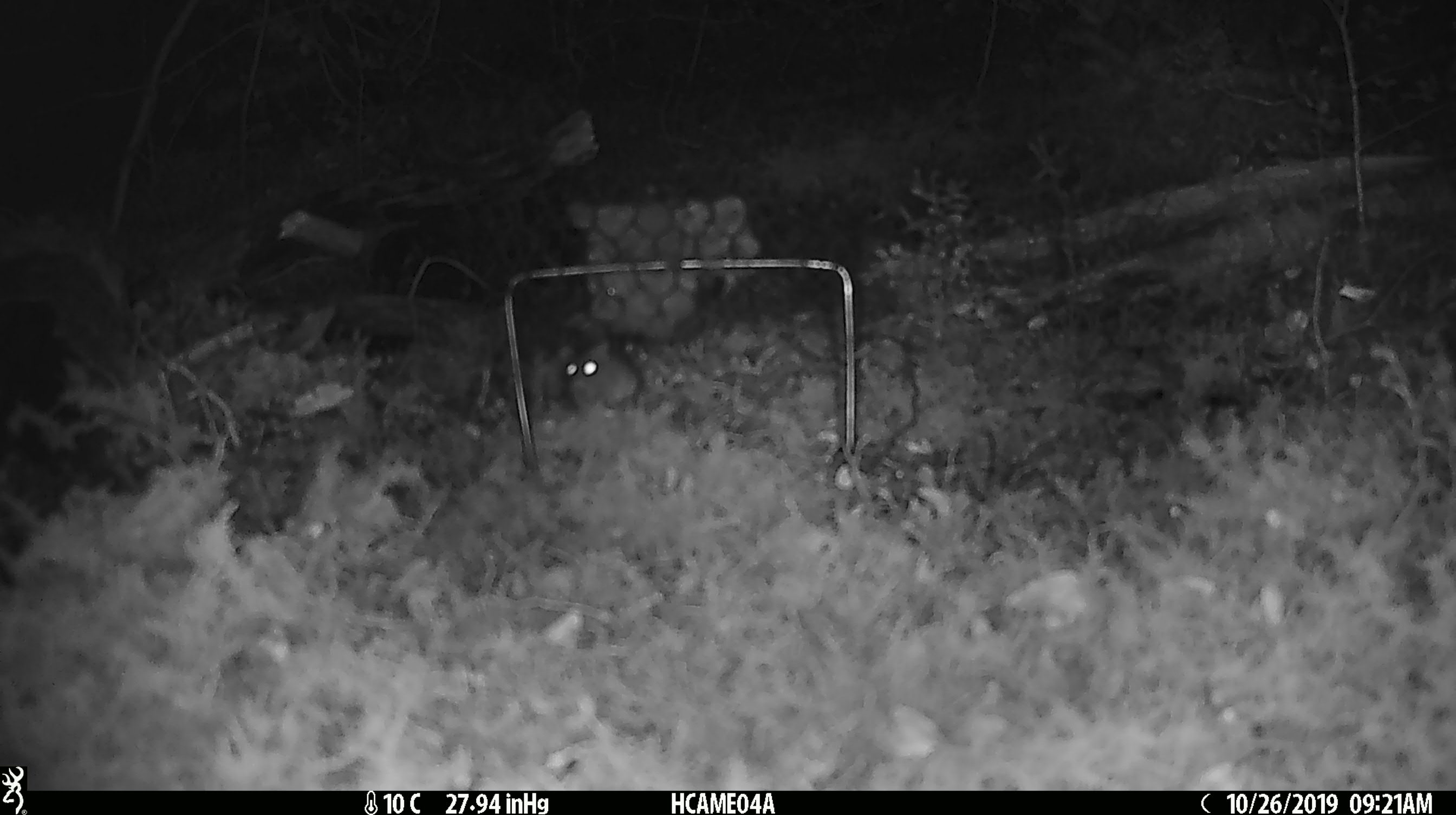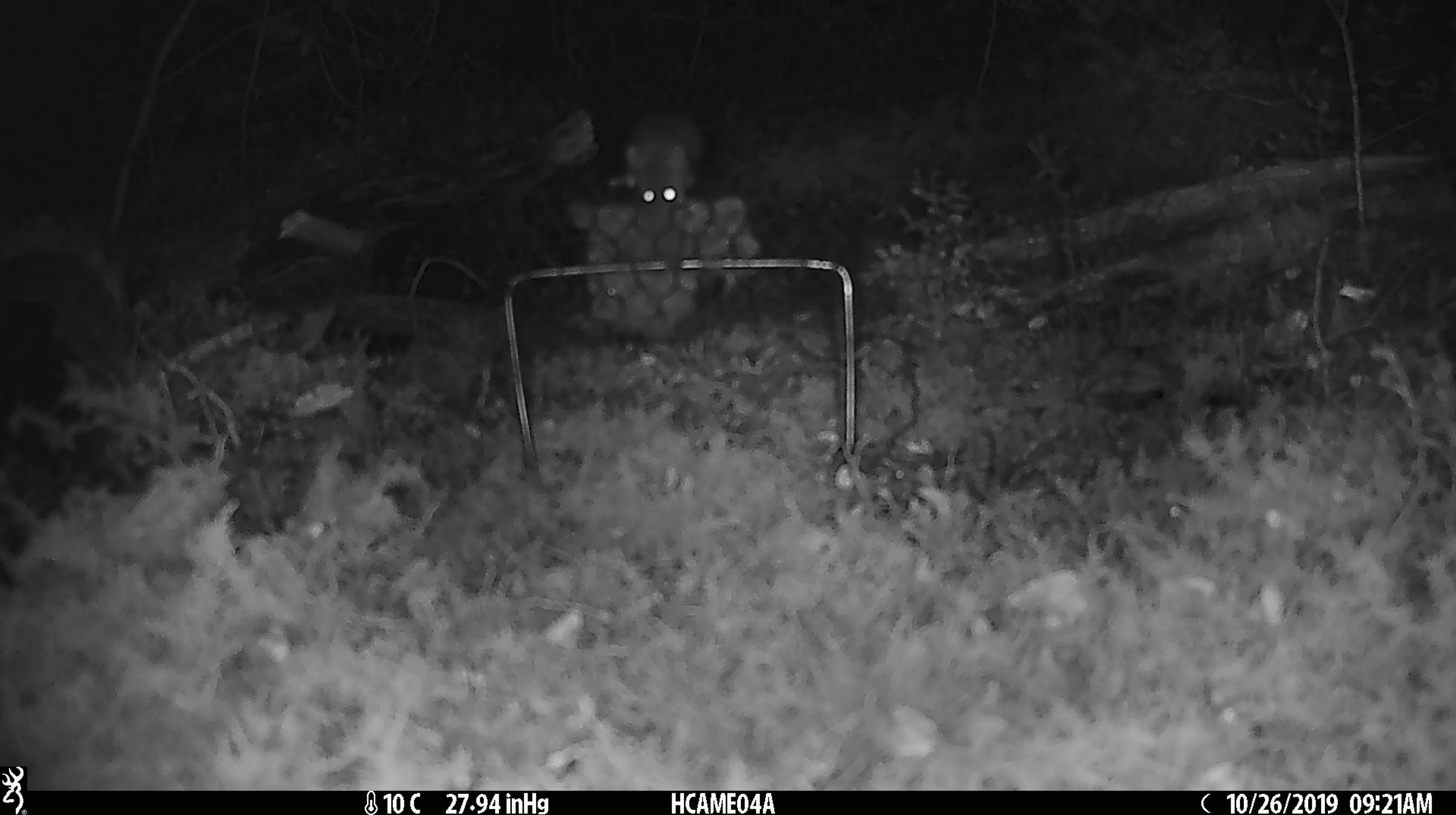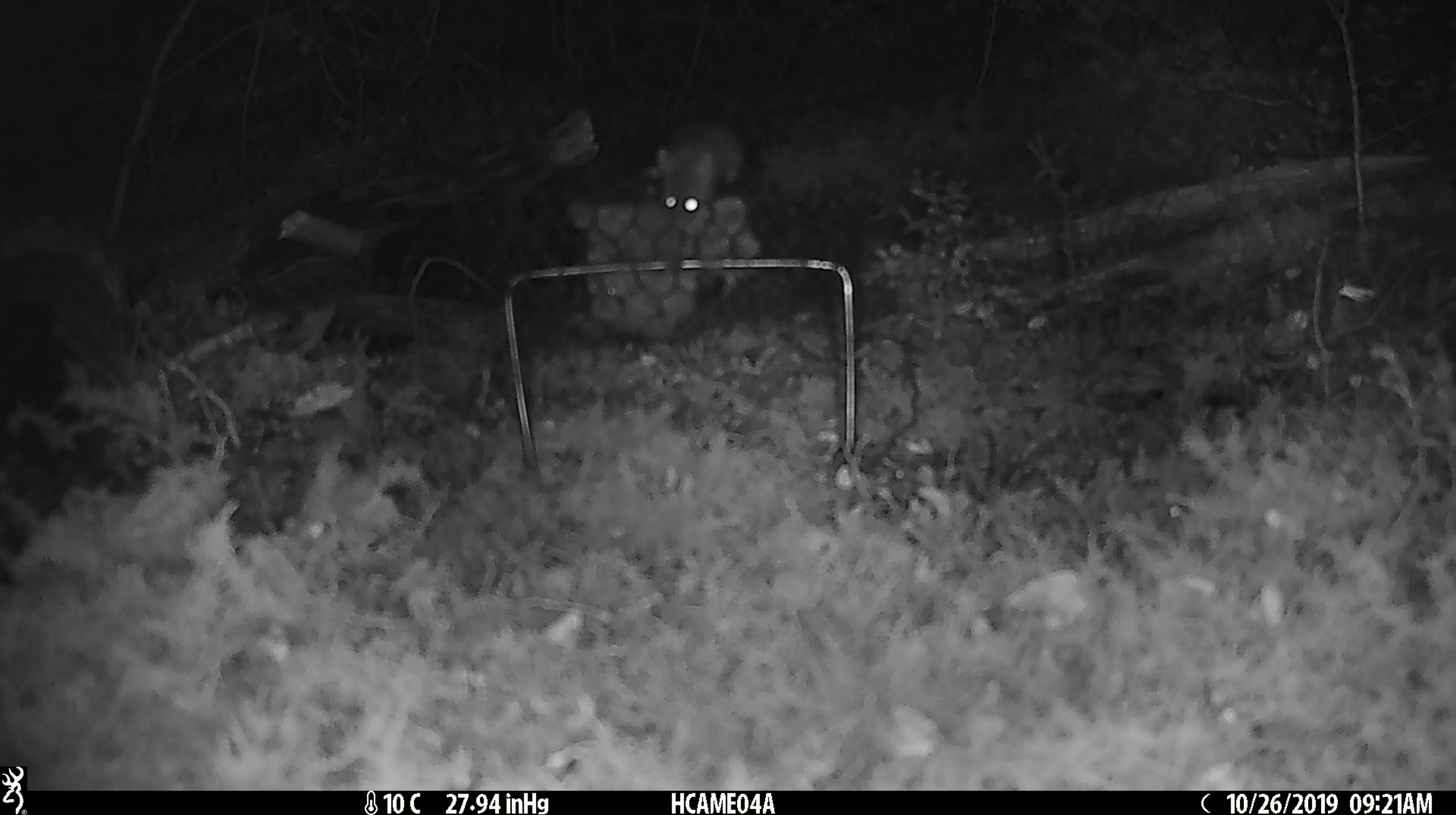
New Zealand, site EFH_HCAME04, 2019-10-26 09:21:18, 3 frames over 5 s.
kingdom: Animalia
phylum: Chordata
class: Mammalia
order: Rodentia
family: Muridae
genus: Mus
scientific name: Mus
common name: mouse